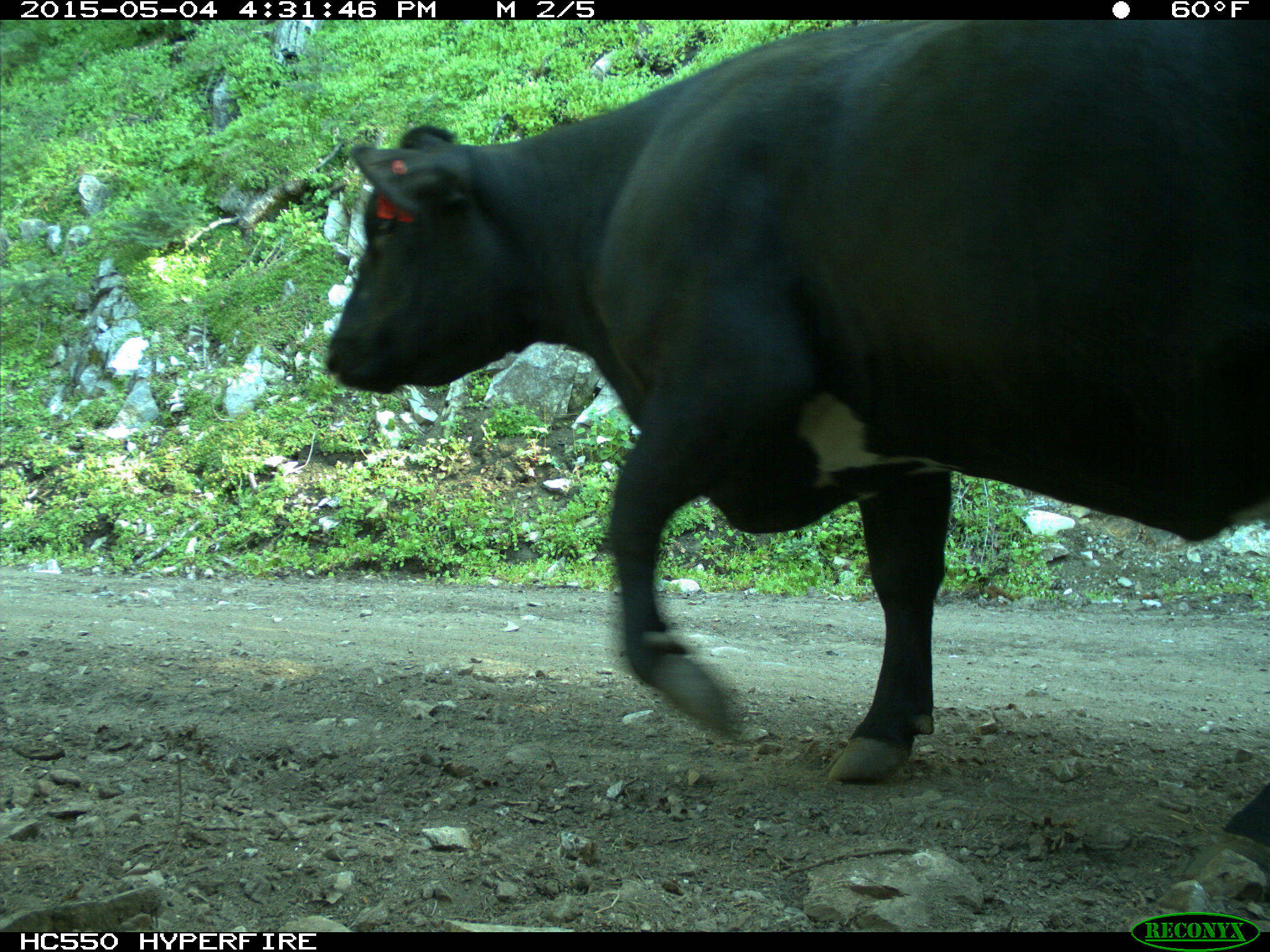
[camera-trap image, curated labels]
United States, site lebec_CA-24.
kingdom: Animalia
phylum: Chordata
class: Mammalia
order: Artiodactyla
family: Bovidae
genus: Bos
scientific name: Bos taurus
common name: domestic cow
Bos taurus (domestic cow).